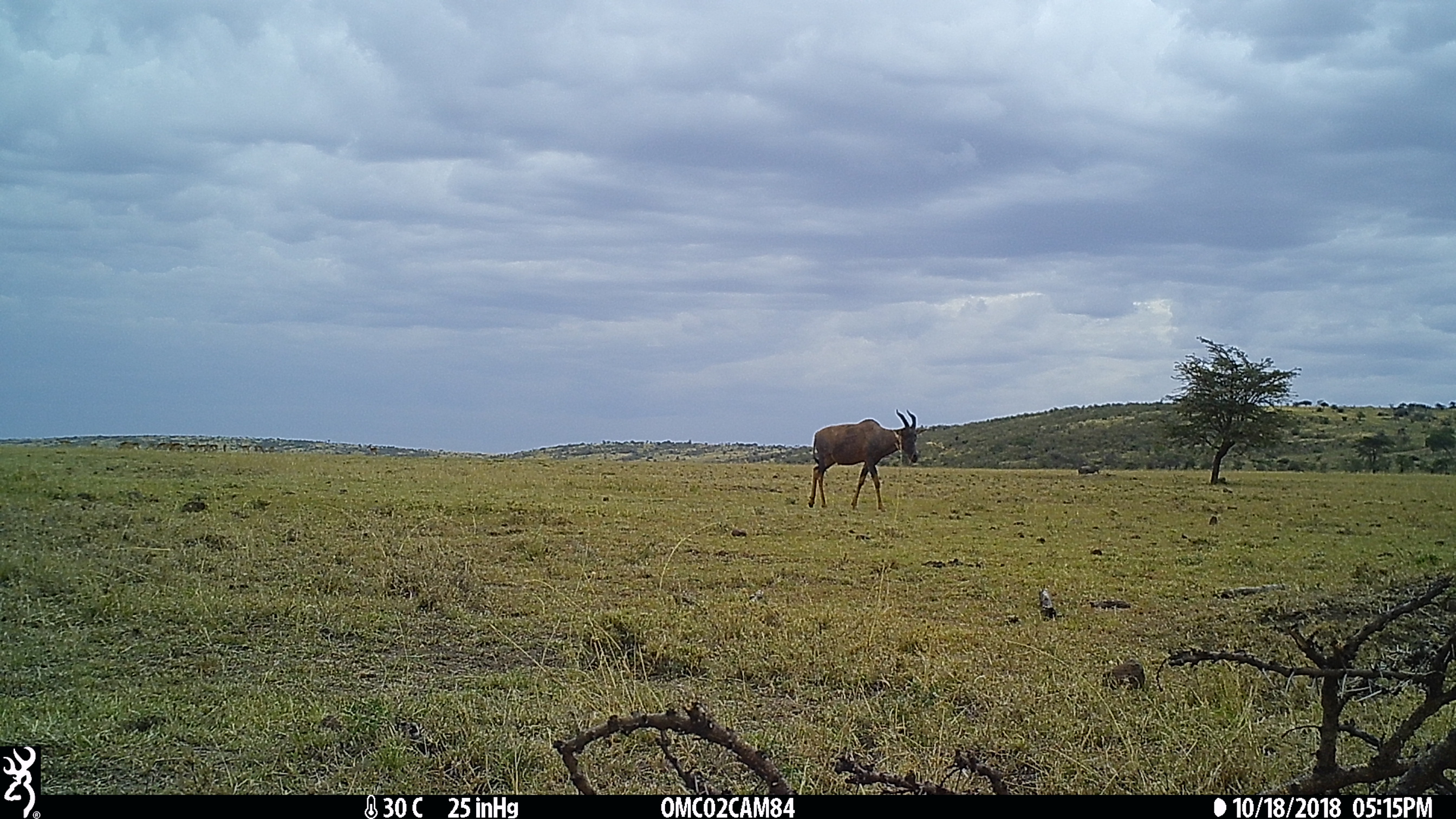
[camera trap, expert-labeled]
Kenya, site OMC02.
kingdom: Animalia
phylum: Chordata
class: Mammalia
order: Artiodactyla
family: Bovidae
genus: Damaliscus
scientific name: Damaliscus lunatus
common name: topi